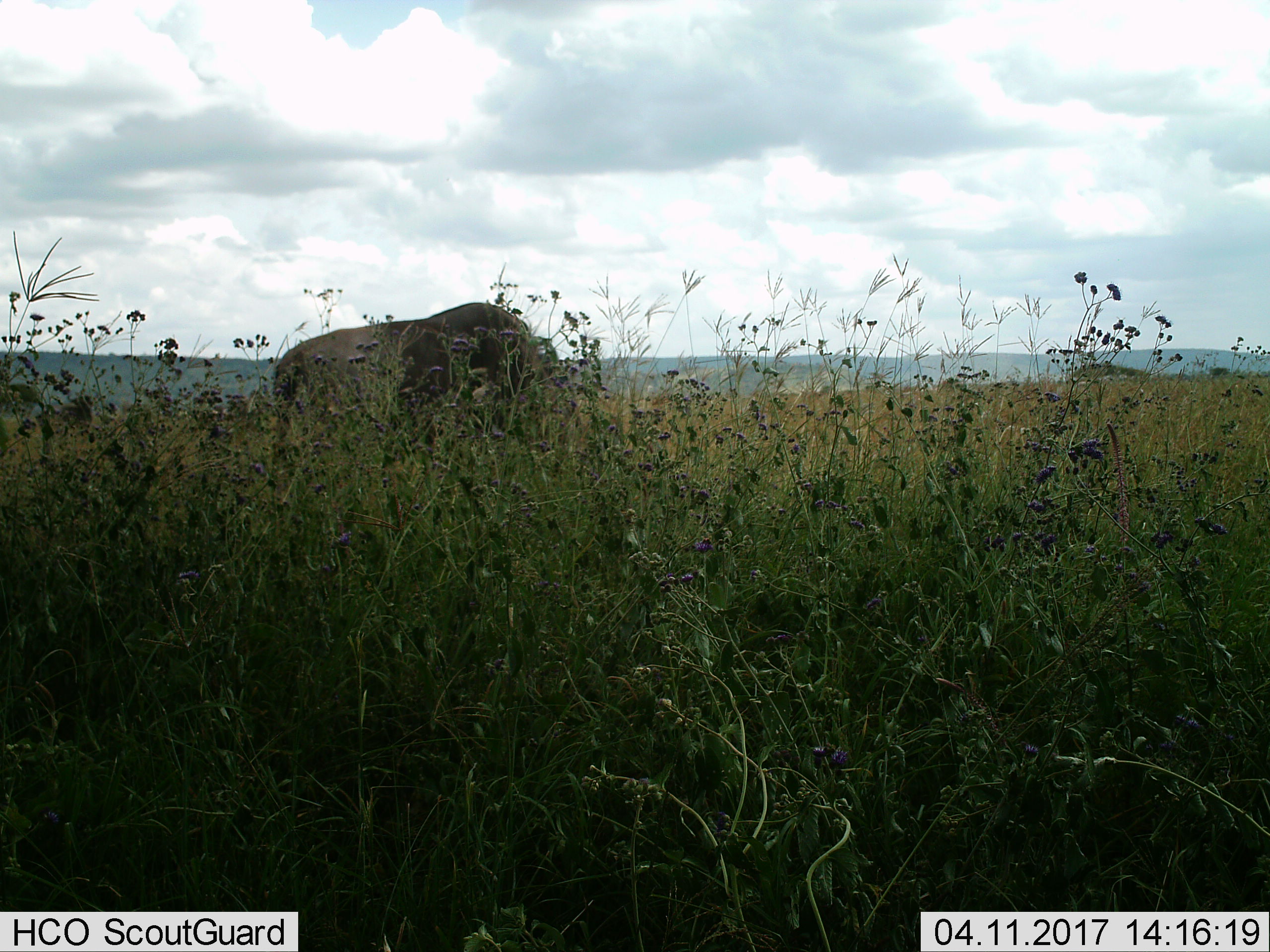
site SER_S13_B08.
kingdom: Animalia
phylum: Chordata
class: Mammalia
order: Artiodactyla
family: Bovidae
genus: Connochaetes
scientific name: Connochaetes taurinus taurinus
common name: blue wildebeest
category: wildebeestblue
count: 1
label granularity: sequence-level